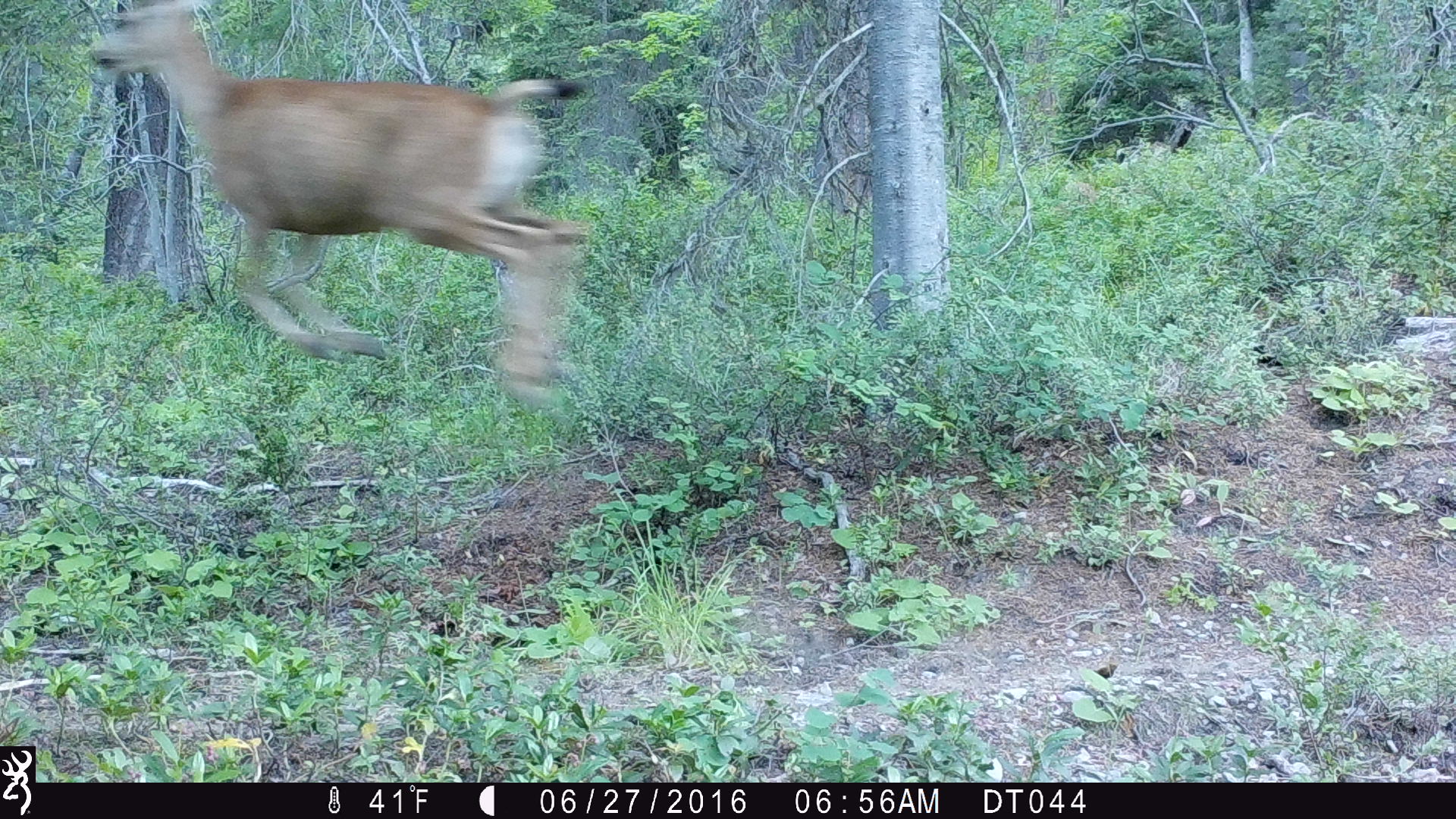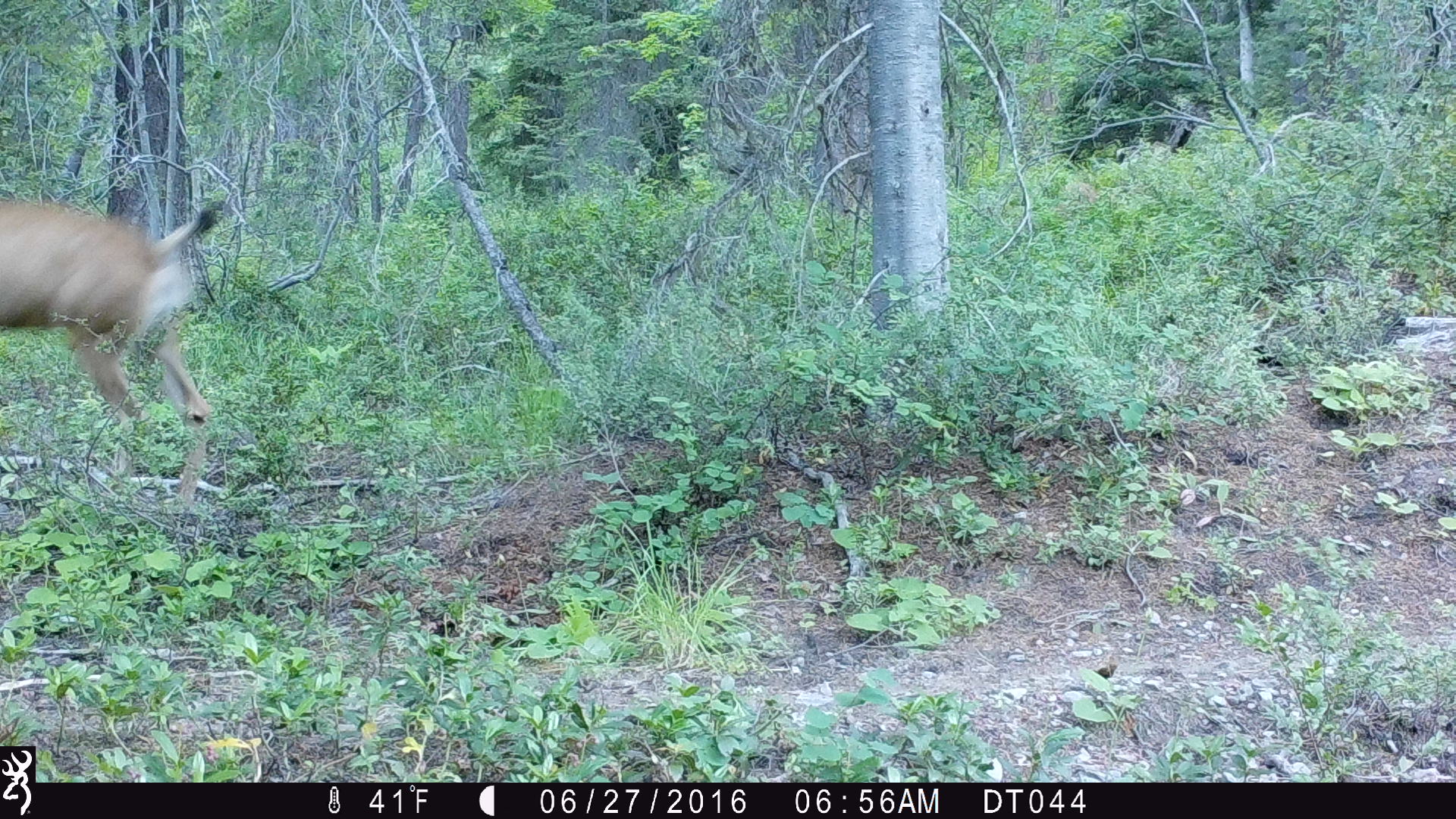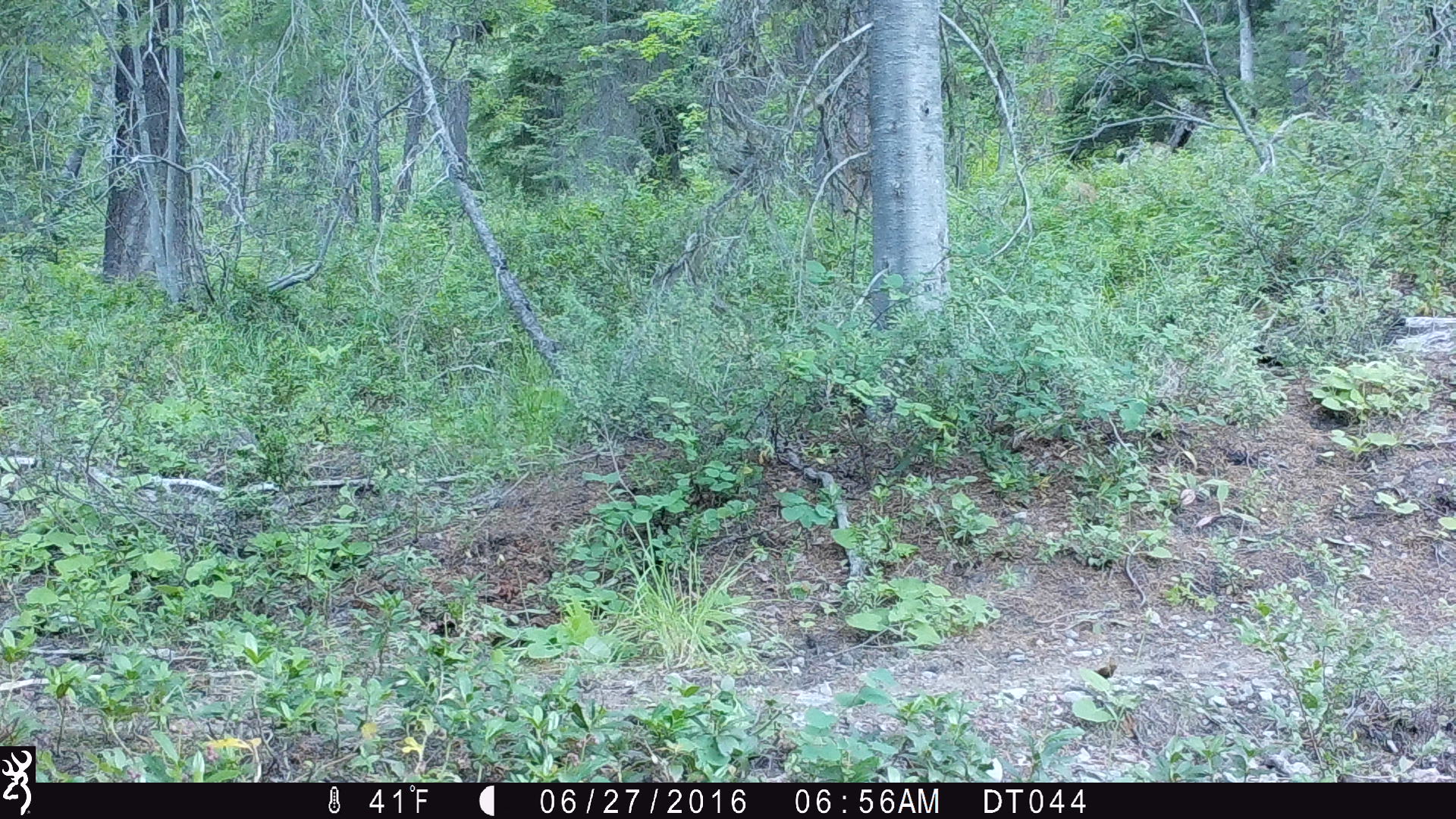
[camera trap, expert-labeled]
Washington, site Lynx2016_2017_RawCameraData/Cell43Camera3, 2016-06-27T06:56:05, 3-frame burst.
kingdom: Animalia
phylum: Chordata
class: Mammalia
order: Artiodactyla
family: Cervidae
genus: Odocoileus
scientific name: Odocoileus hemionus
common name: mule deer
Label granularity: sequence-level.